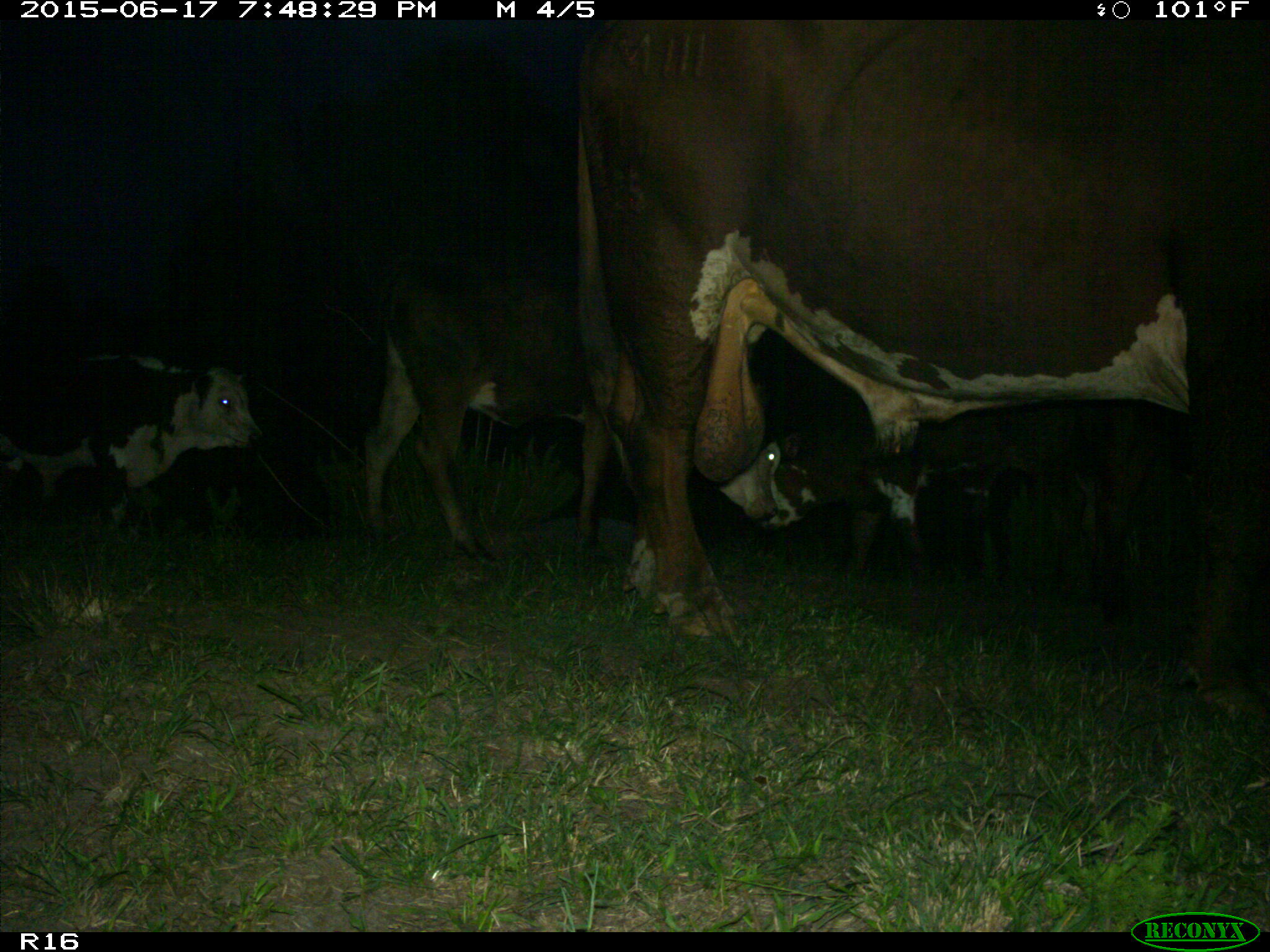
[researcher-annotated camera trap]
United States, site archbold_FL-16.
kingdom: Animalia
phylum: Chordata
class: Mammalia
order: Artiodactyla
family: Bovidae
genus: Bos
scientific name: Bos taurus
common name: domestic cow